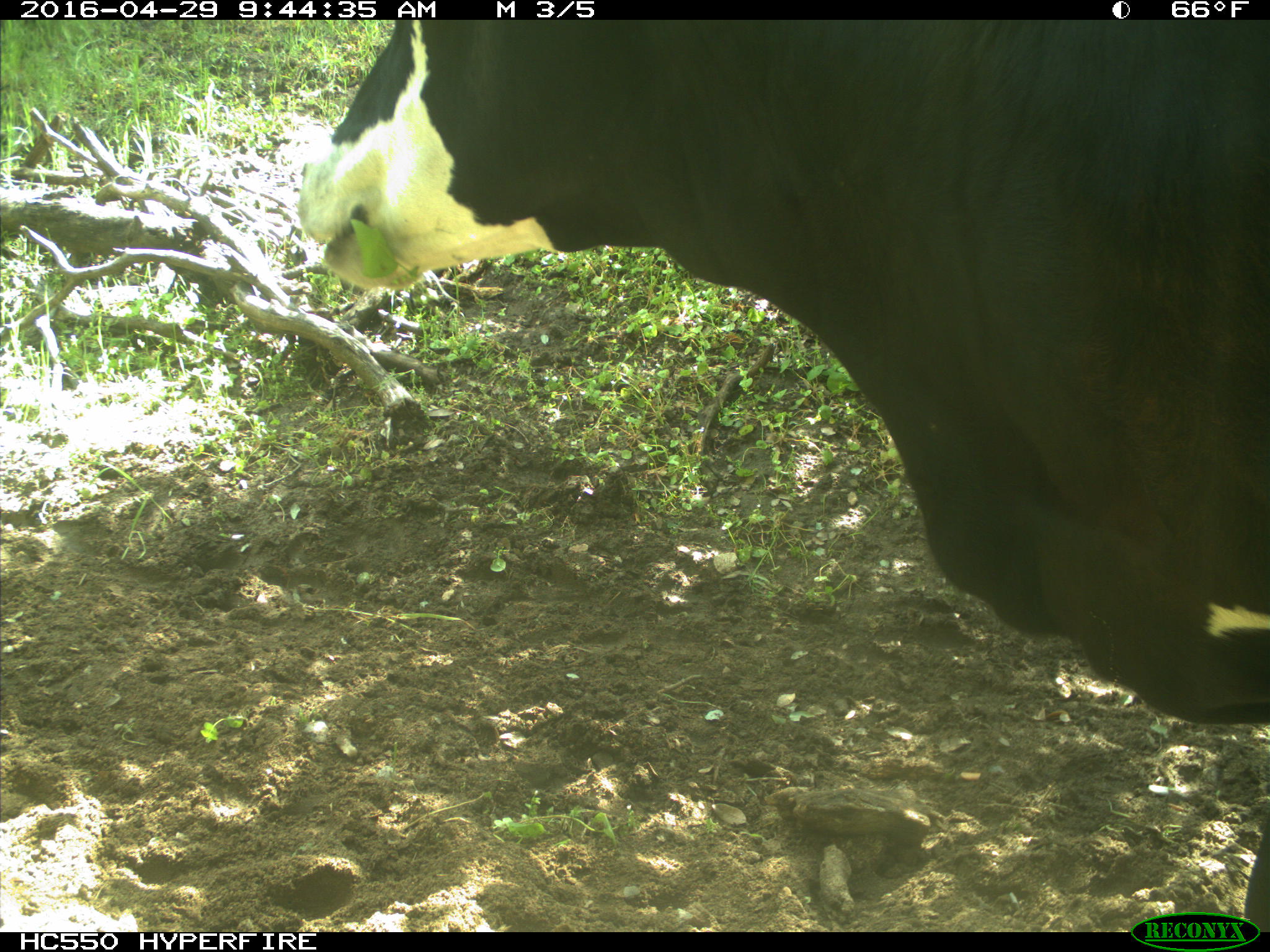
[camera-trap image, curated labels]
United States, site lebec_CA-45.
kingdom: Animalia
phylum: Chordata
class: Mammalia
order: Artiodactyla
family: Bovidae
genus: Bos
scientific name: Bos taurus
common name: domestic cow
Bos taurus (domestic cow).